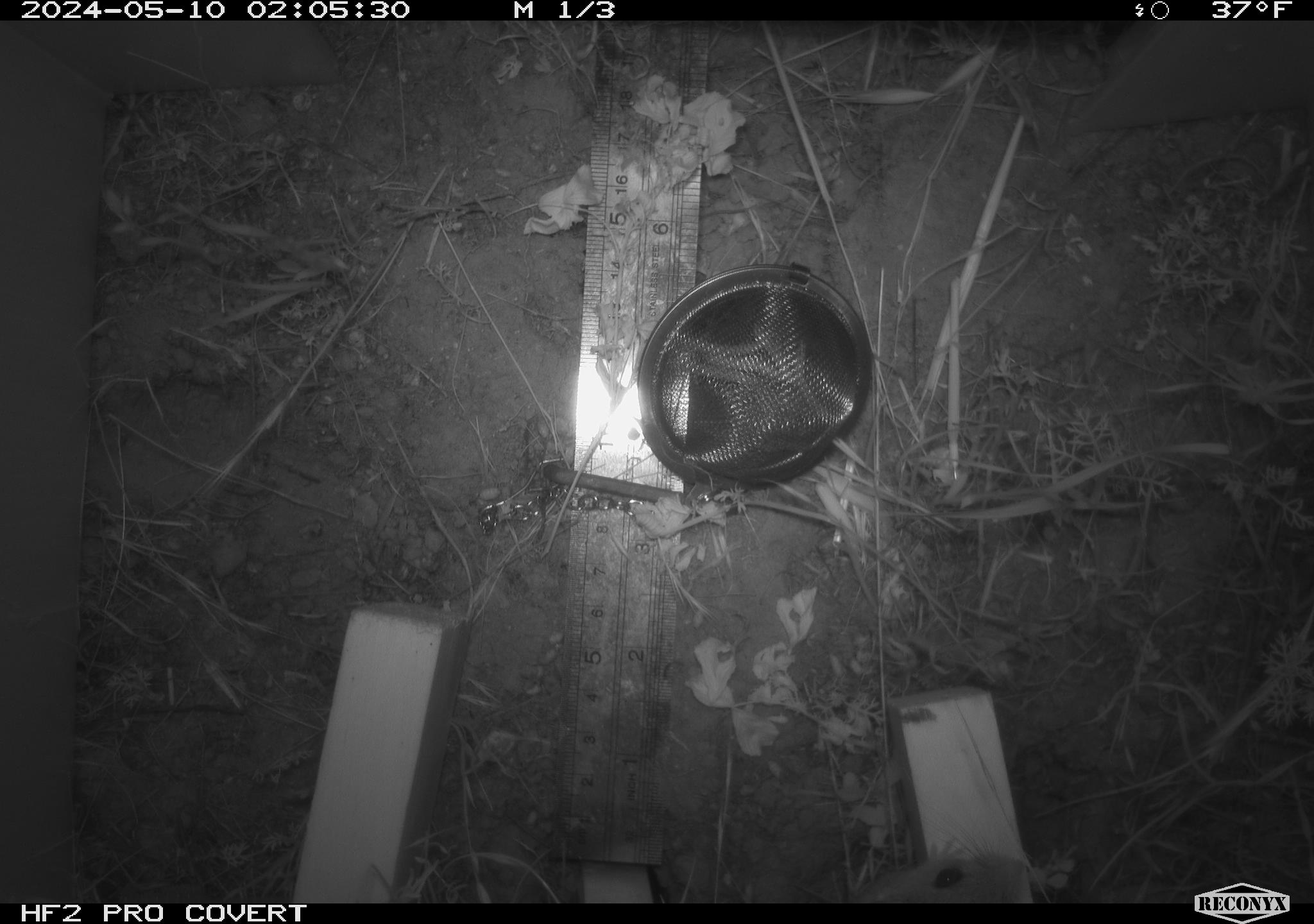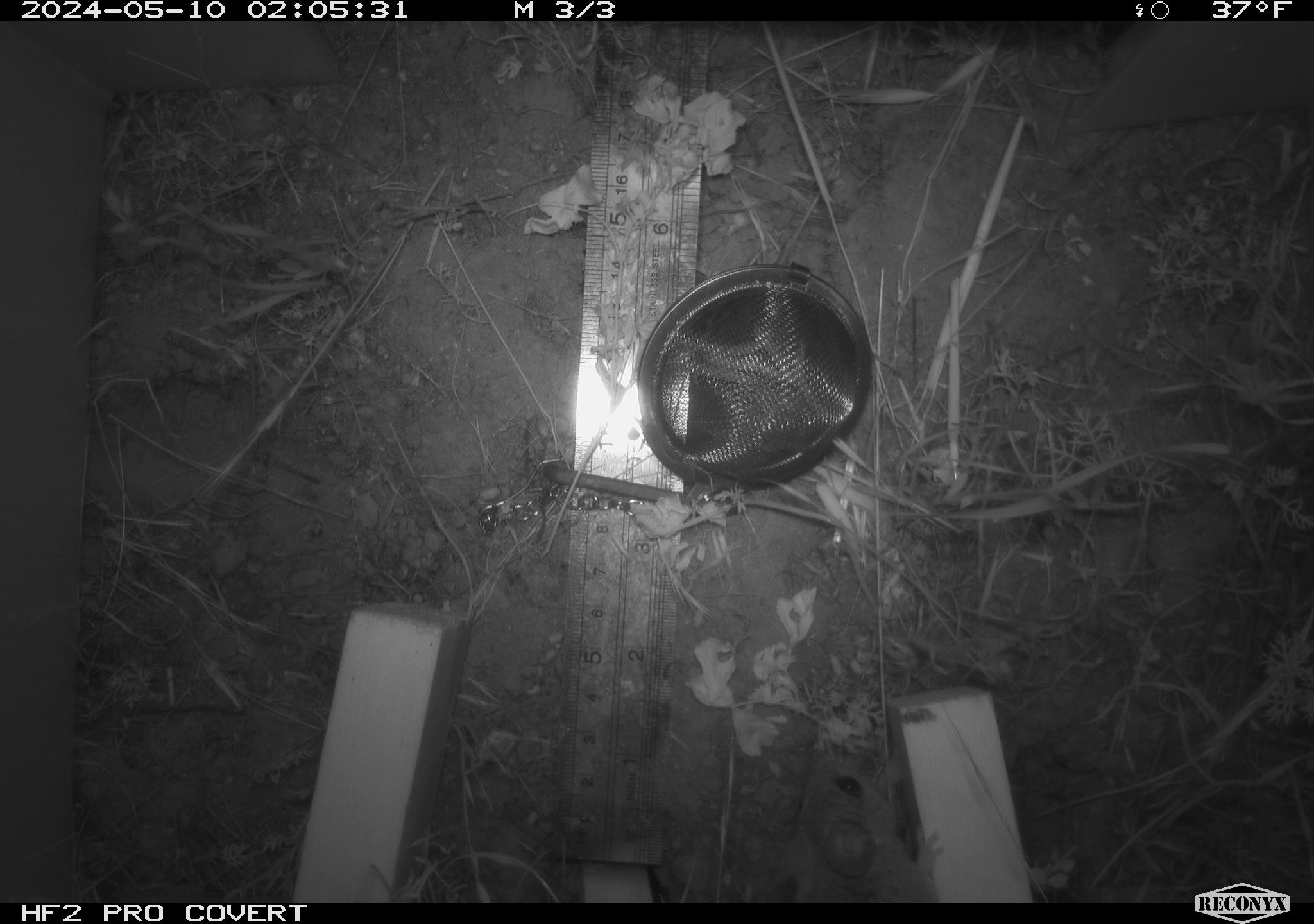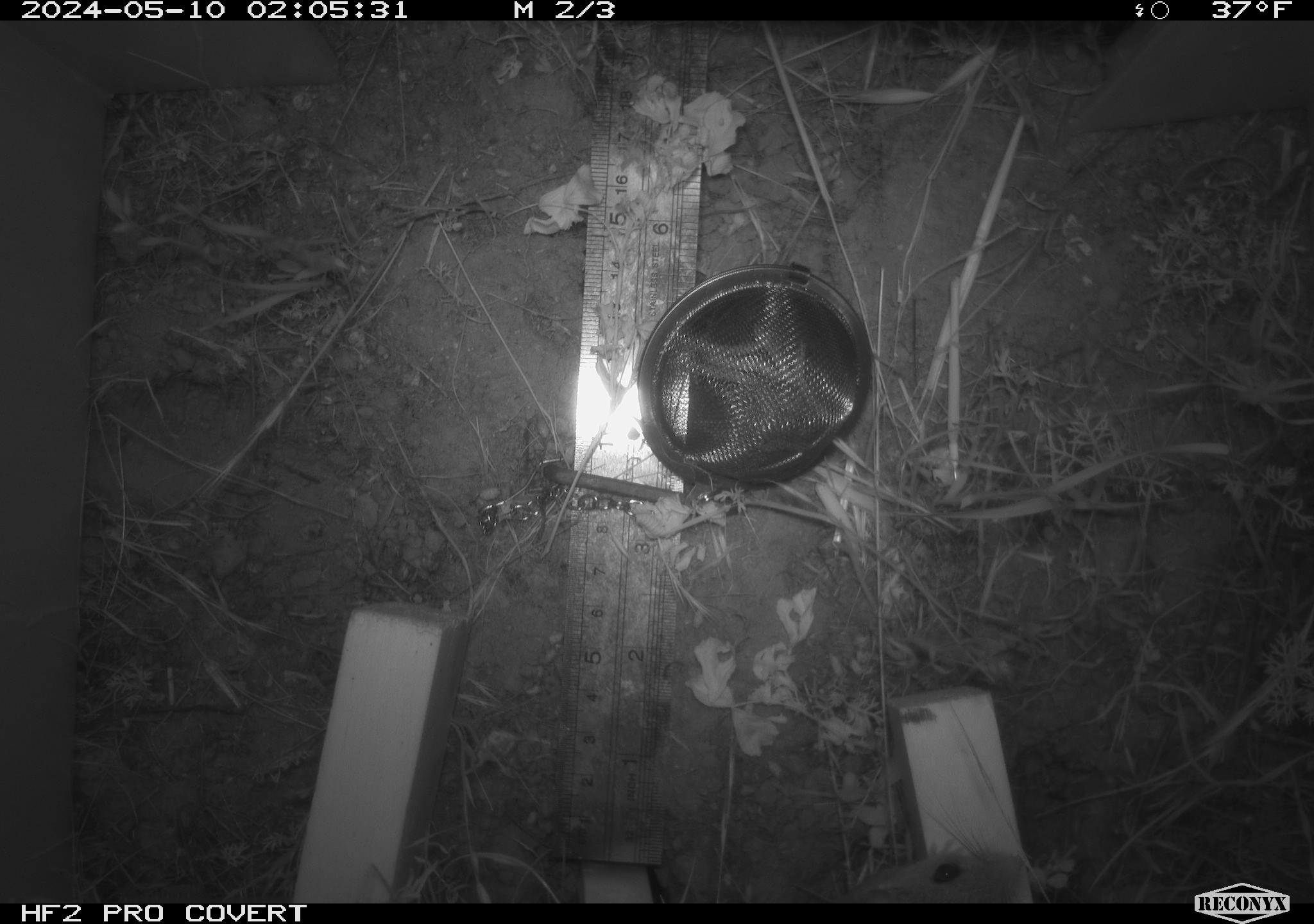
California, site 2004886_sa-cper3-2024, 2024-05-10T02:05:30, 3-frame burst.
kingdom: Animalia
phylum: Chordata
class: Mammalia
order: Rodentia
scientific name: Rodentia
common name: rodent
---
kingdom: Animalia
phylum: Chordata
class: Mammalia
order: Rodentia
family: Heteromyidae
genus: Dipodomys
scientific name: Dipodomys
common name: kangaroo rats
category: dipodomys species